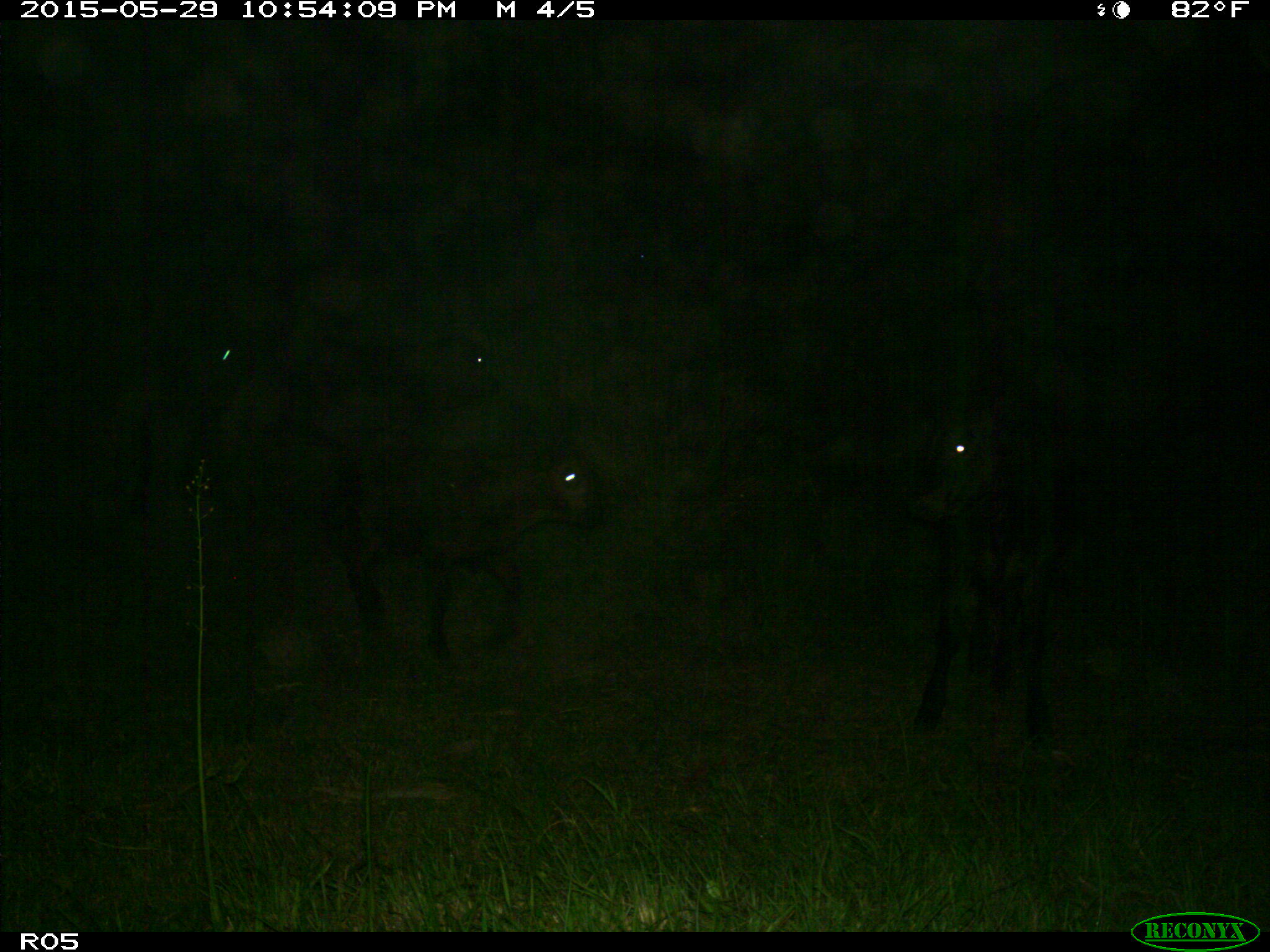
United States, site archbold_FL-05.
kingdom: Animalia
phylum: Chordata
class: Mammalia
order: Artiodactyla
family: Bovidae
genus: Bos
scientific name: Bos taurus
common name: domestic cow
Bos taurus (domestic cow).